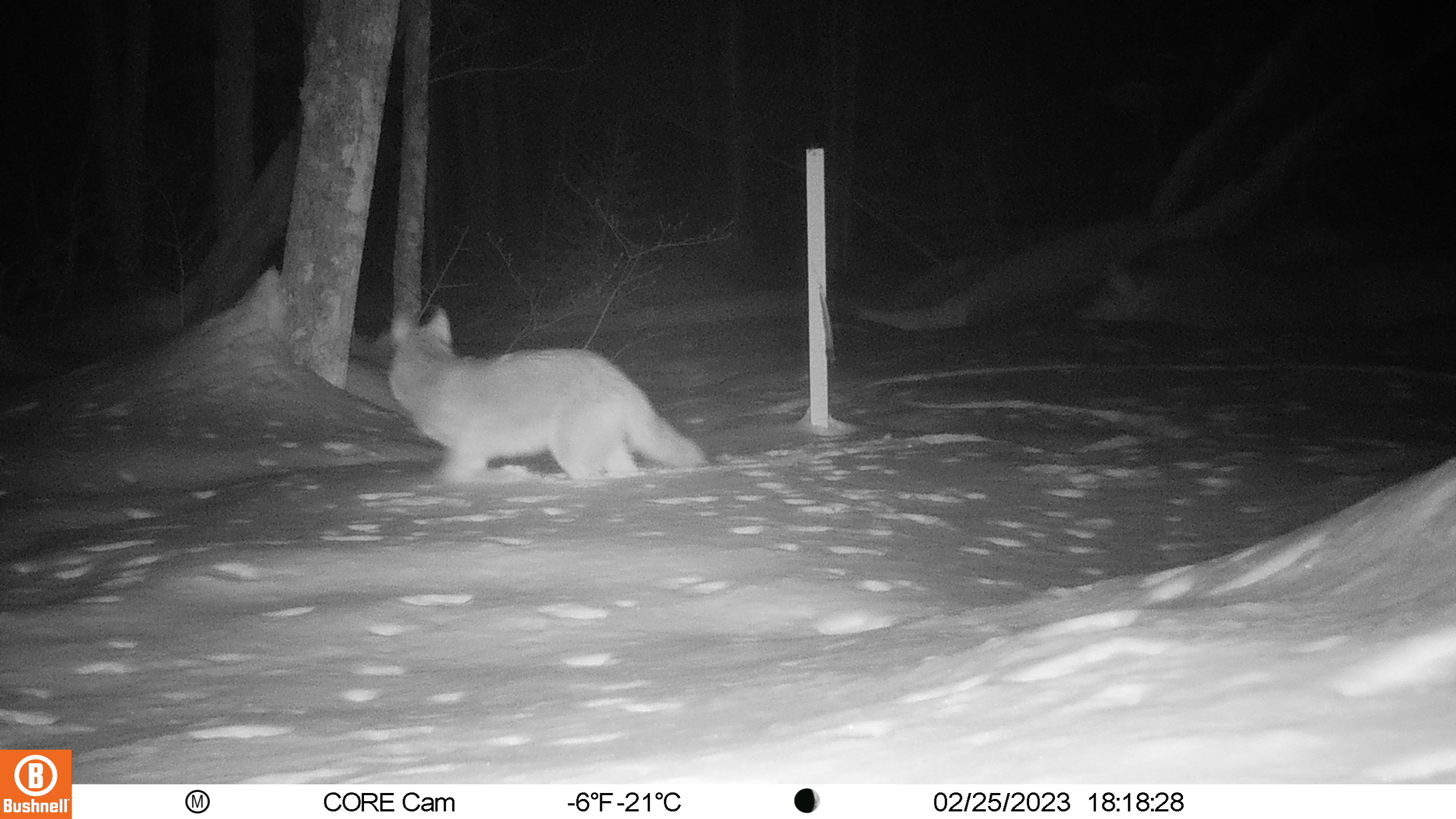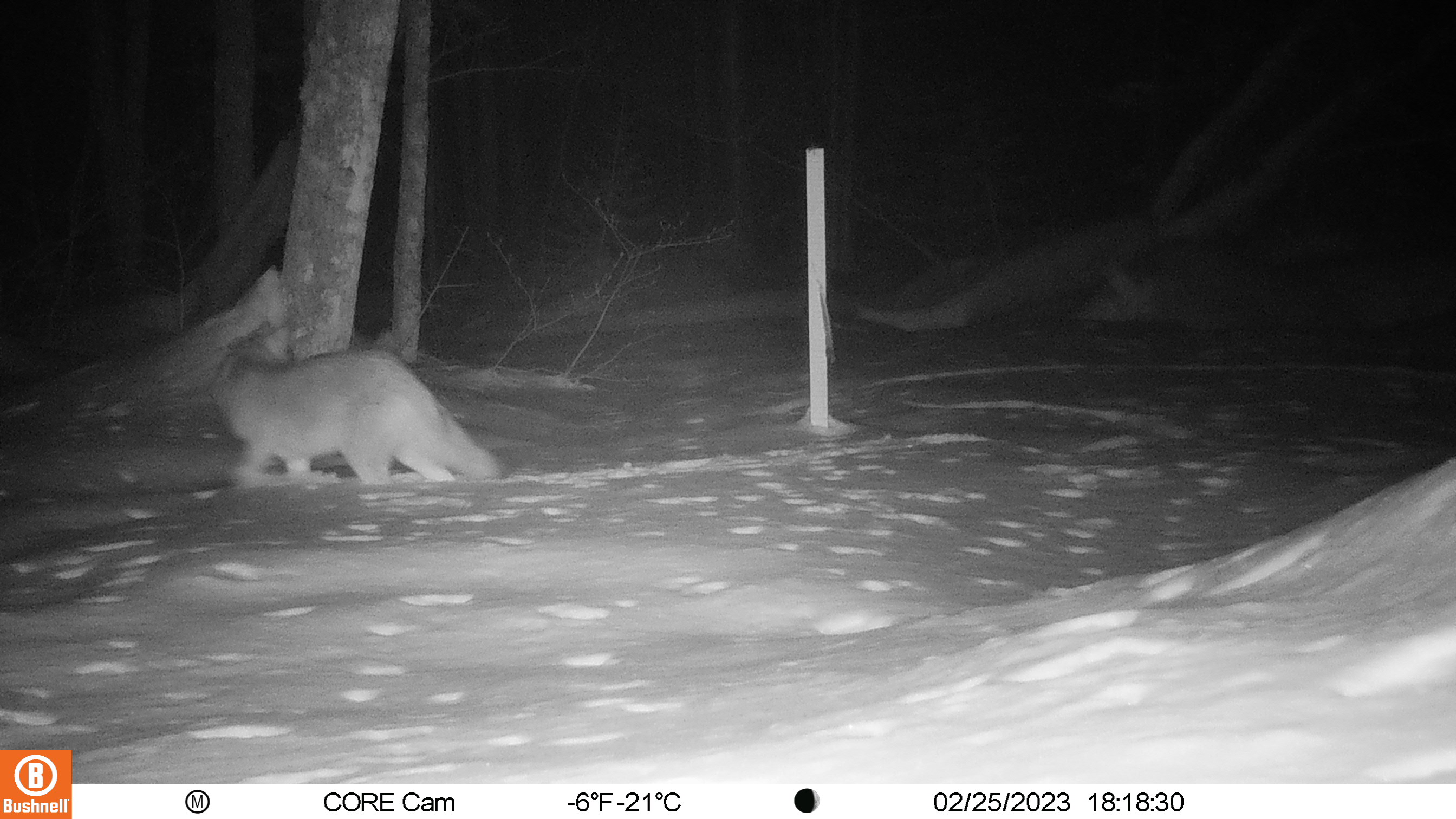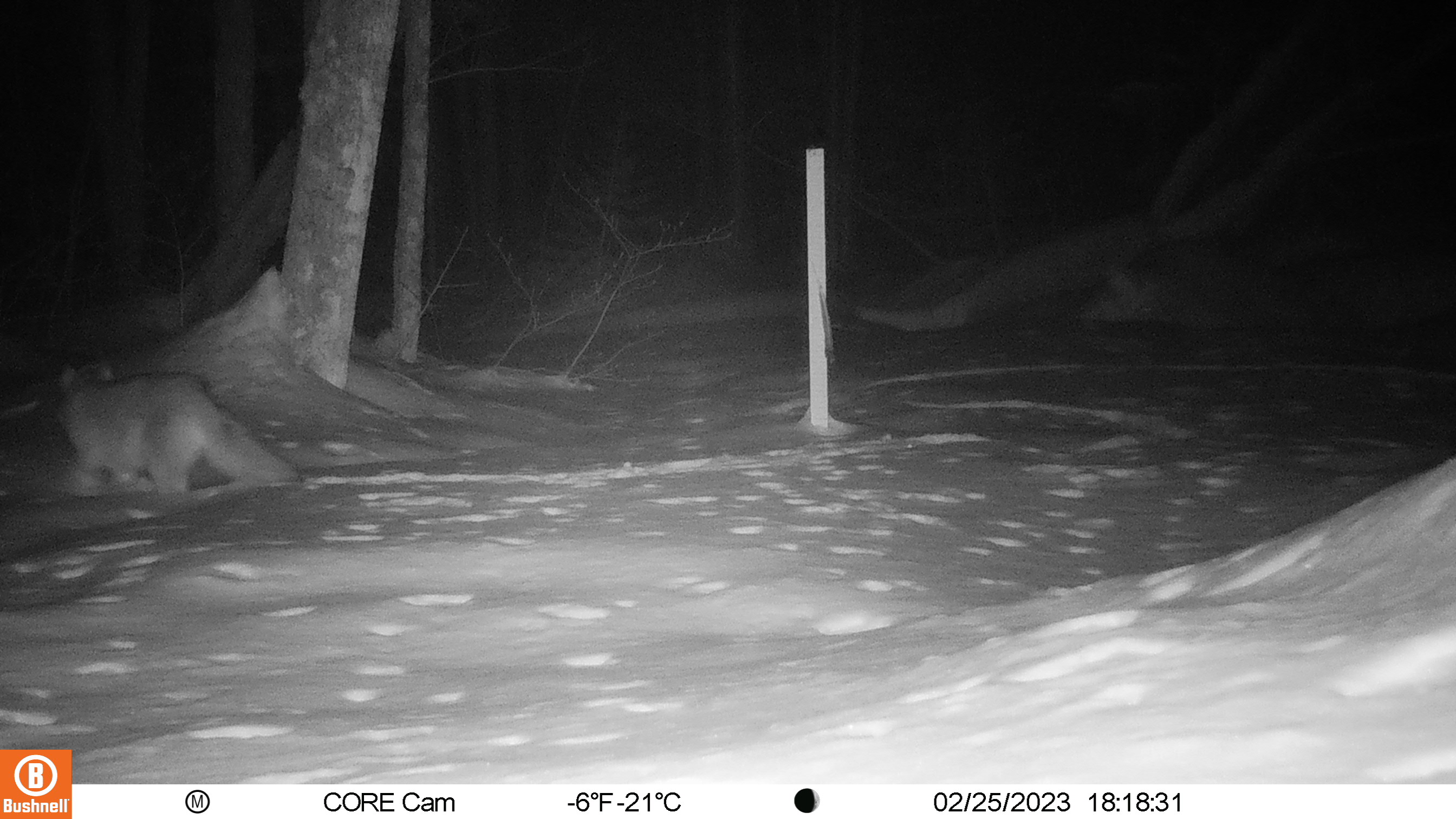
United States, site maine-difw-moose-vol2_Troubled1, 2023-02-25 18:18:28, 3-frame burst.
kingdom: Animalia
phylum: Chordata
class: Mammalia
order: Carnivora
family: Canidae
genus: Canis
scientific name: Canis latrans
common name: coyote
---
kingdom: Animalia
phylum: Chordata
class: Mammalia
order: Carnivora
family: Canidae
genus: Urocyon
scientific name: Urocyon cinereoargenteus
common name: gray fox